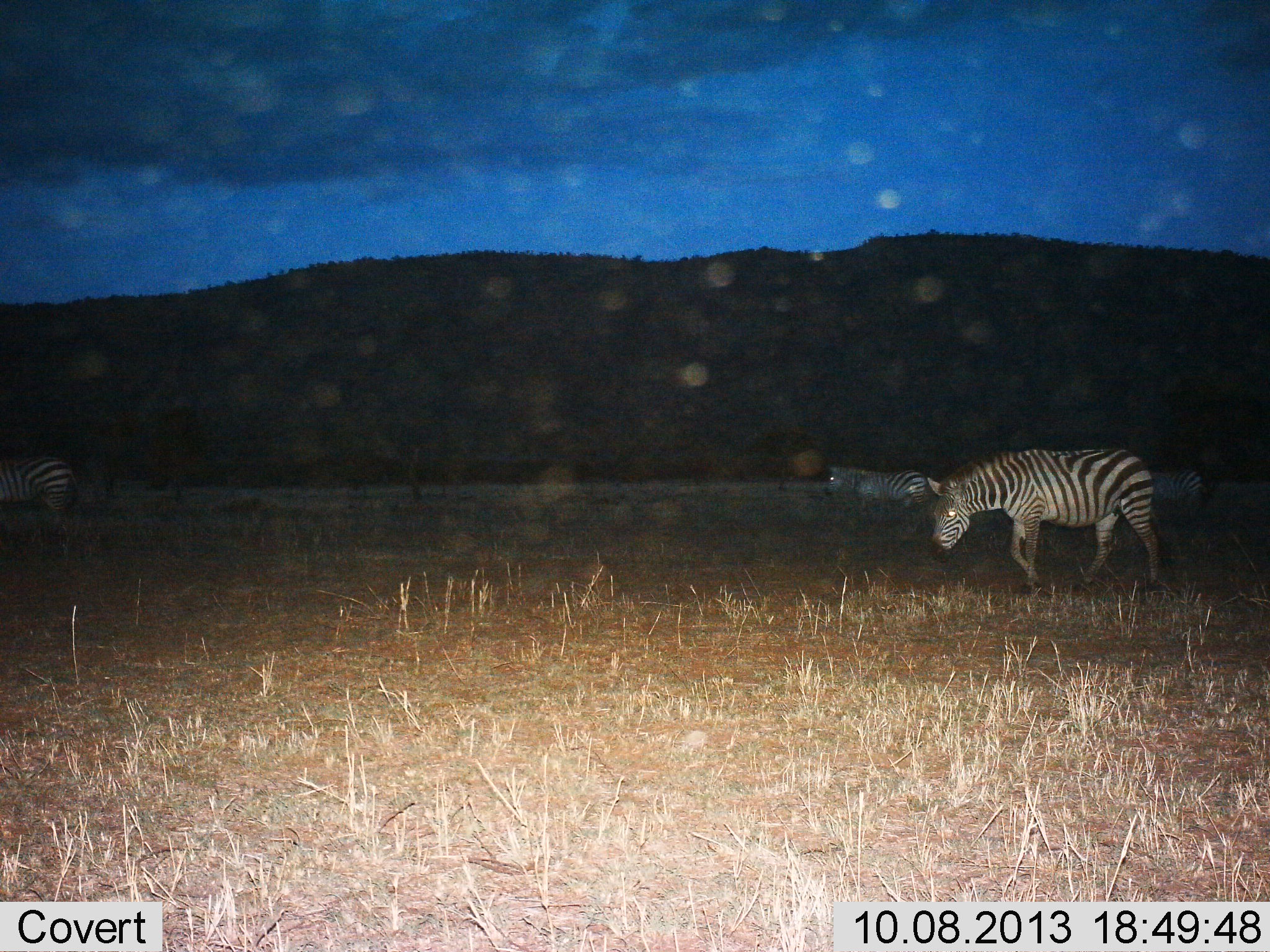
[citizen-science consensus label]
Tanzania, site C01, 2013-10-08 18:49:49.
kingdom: Animalia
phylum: Chordata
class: Mammalia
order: Perissodactyla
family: Equidae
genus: Equus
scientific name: Equus quagga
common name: plains zebra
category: zebra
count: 4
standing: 37%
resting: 5%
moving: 71%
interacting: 3%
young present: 0%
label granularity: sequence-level